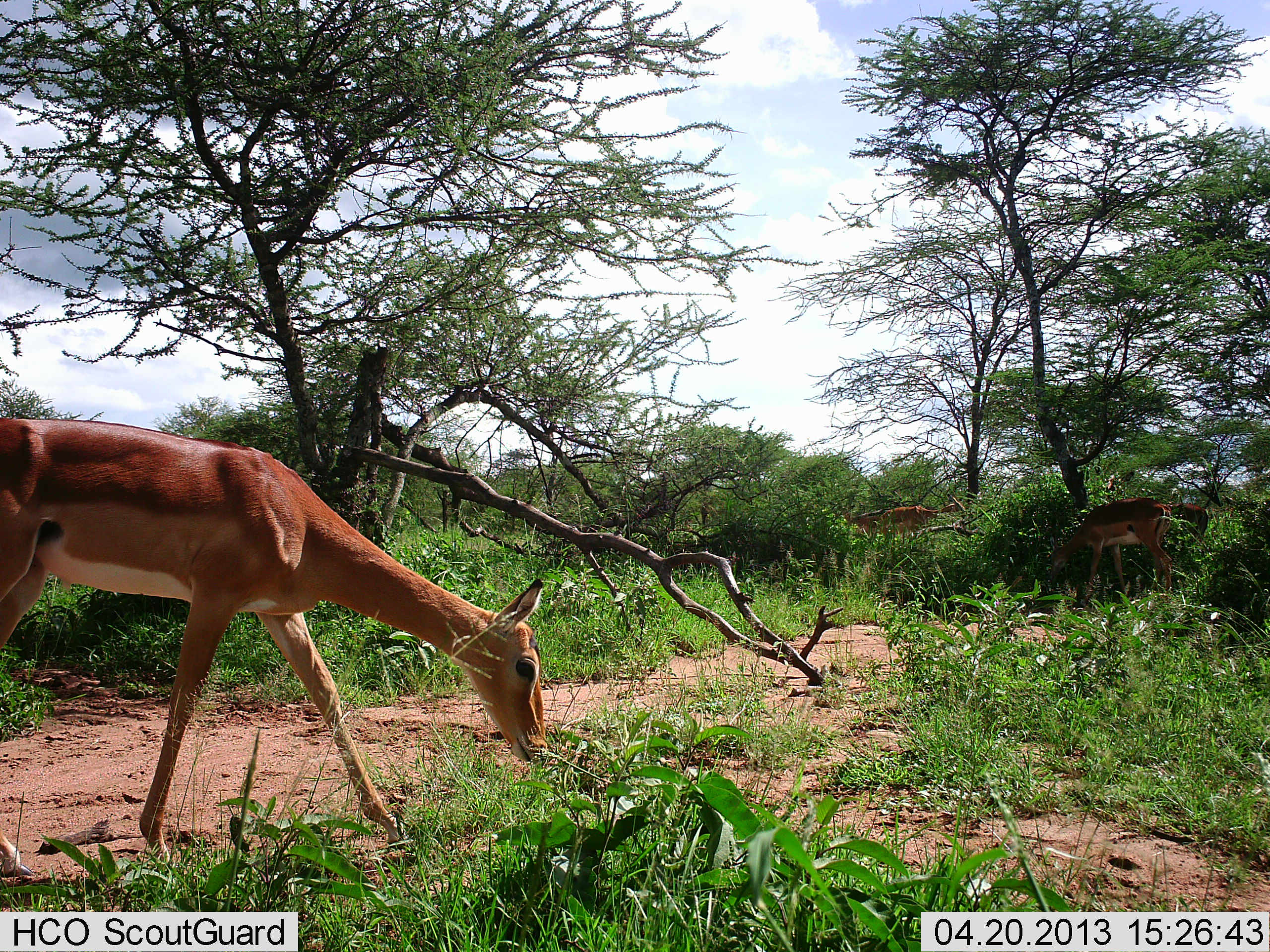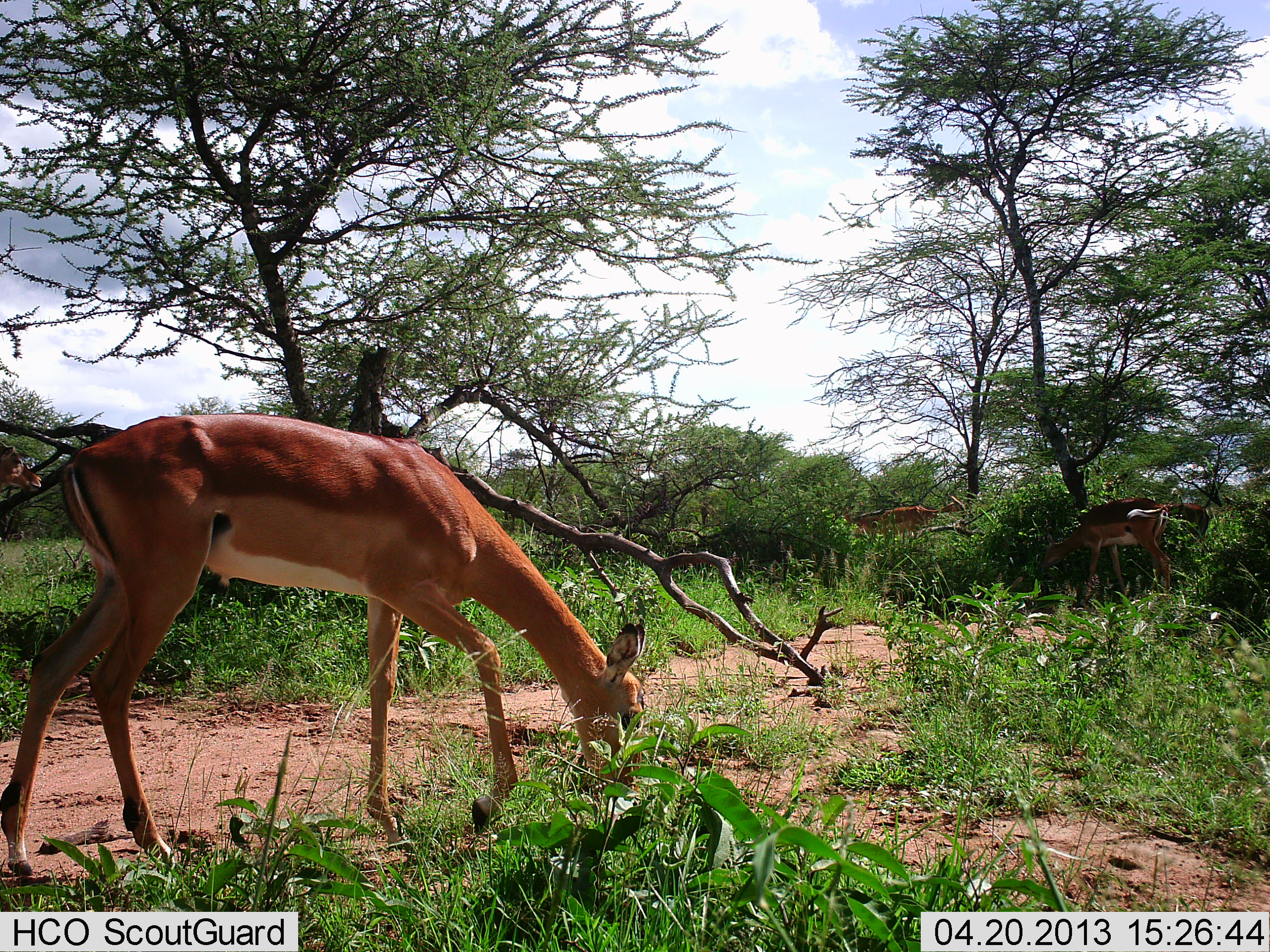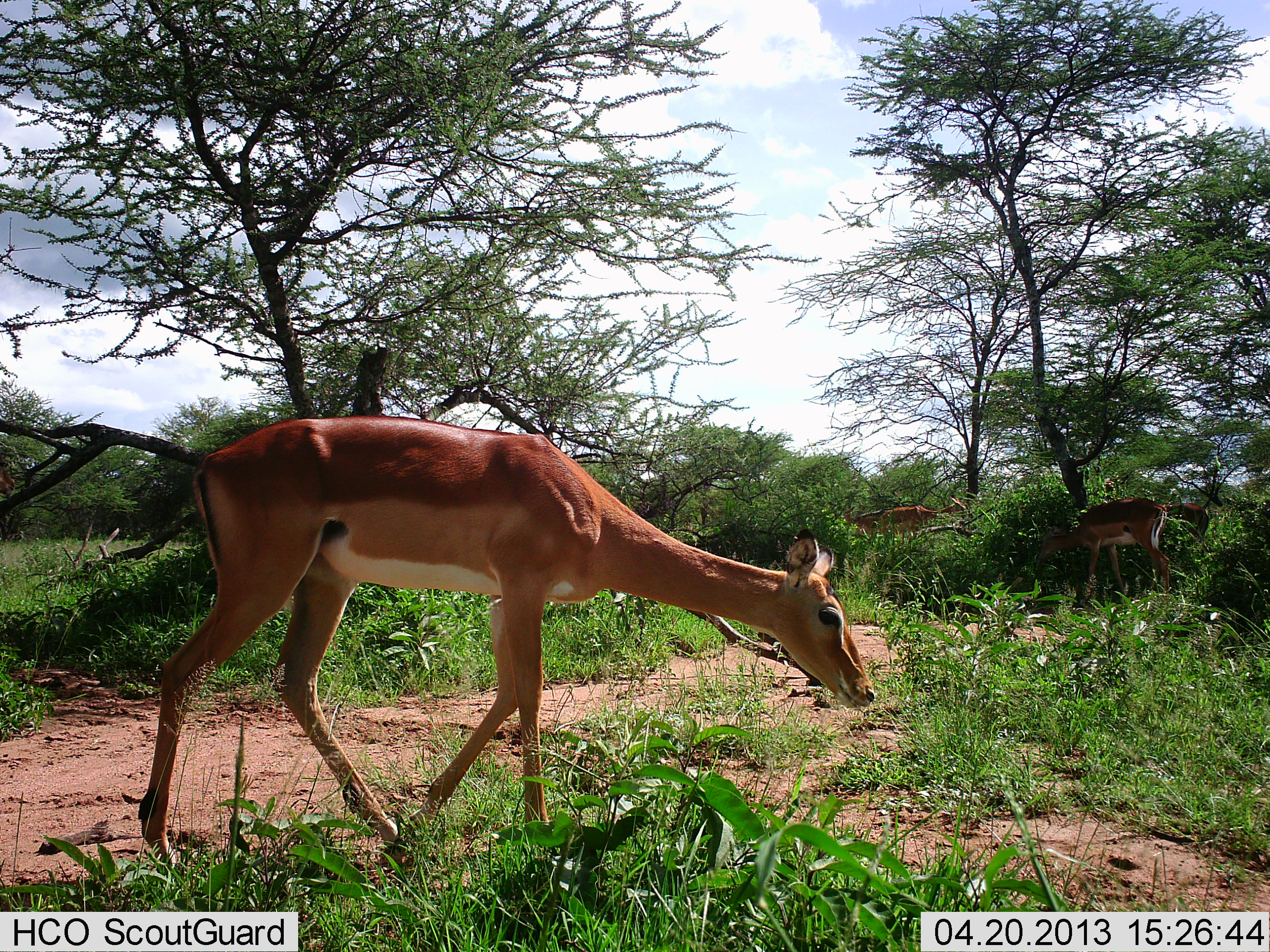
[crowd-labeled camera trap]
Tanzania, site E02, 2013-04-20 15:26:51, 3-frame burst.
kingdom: Animalia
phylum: Chordata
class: Mammalia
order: Artiodactyla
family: Bovidae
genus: Aepyceros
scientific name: Aepyceros melampus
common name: impala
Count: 5.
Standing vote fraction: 20%.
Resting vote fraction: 0%.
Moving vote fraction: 10%.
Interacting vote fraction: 0%.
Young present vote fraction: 0%.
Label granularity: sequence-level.